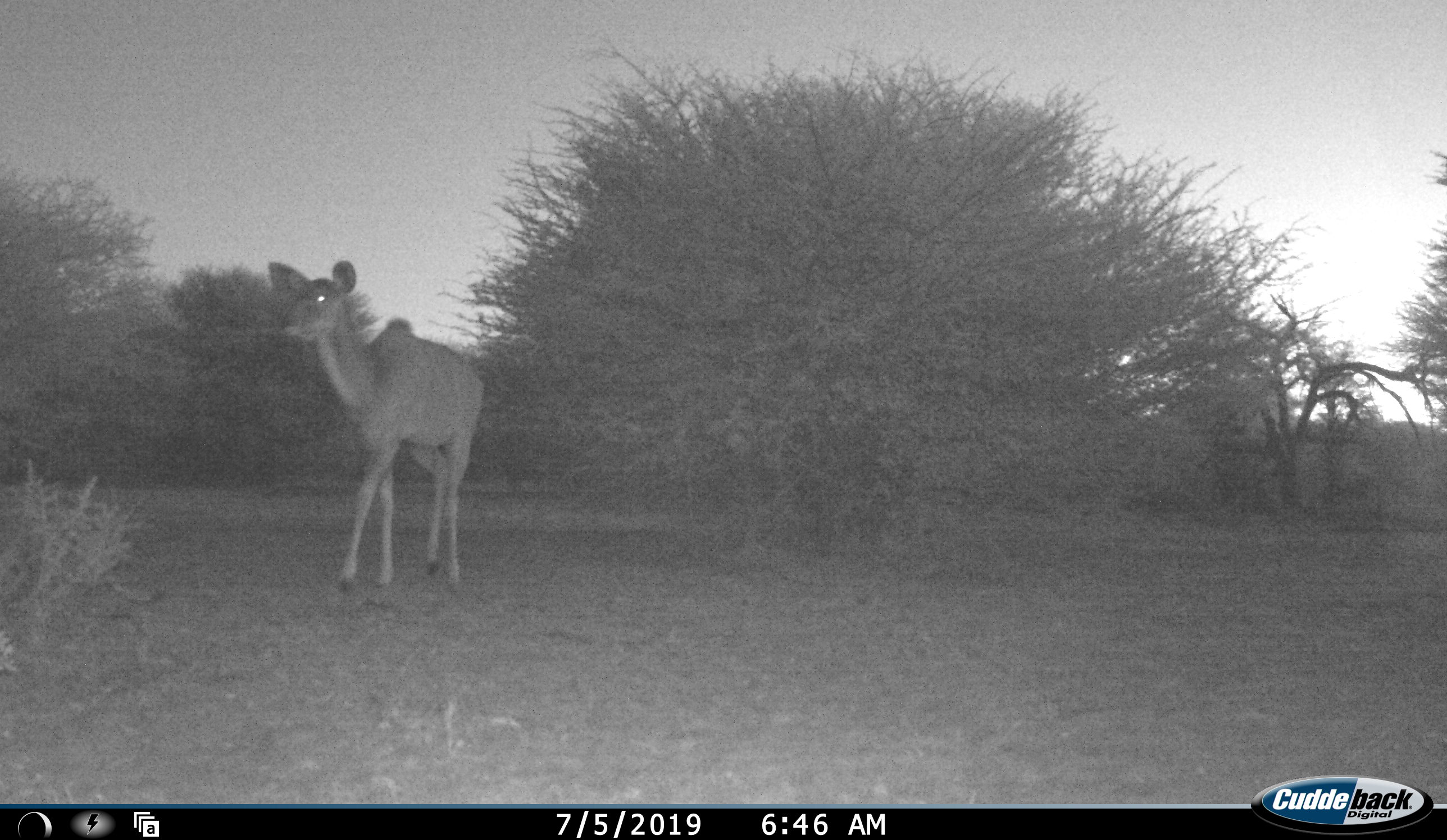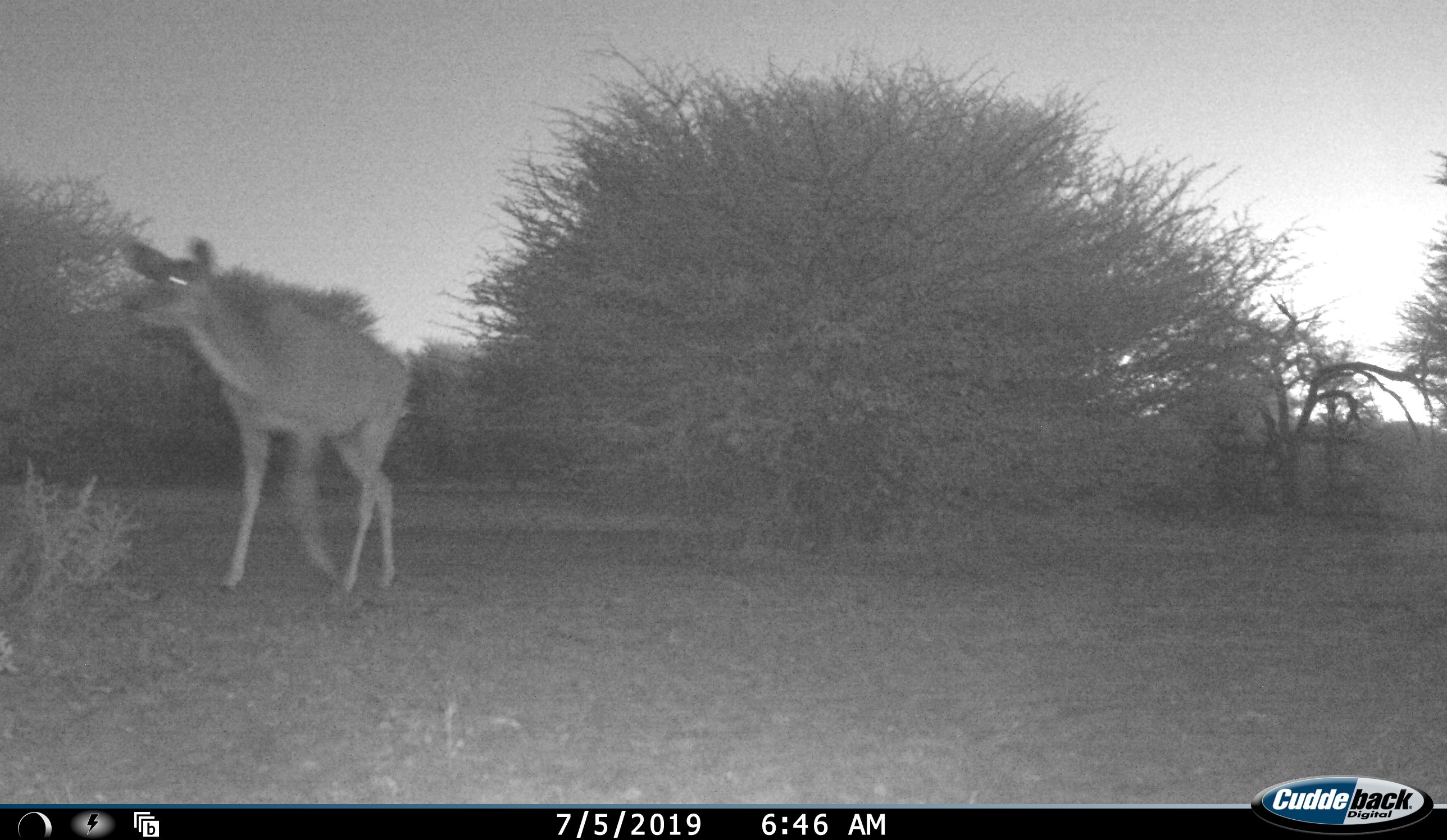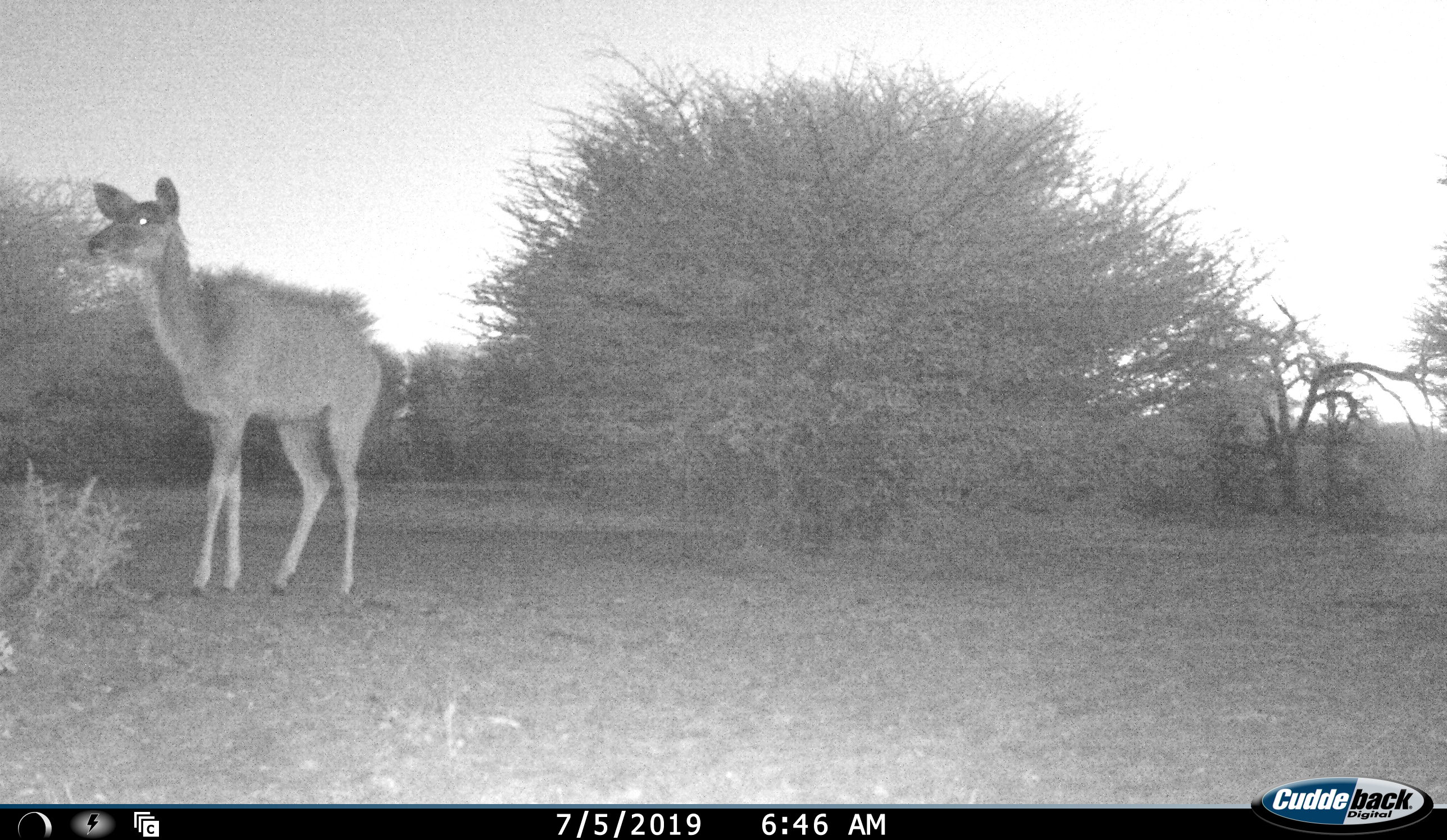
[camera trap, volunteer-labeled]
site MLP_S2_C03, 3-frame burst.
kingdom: Animalia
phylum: Chordata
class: Mammalia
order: Artiodactyla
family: Bovidae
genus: Tragelaphus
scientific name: Tragelaphus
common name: kudu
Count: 1.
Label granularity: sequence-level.